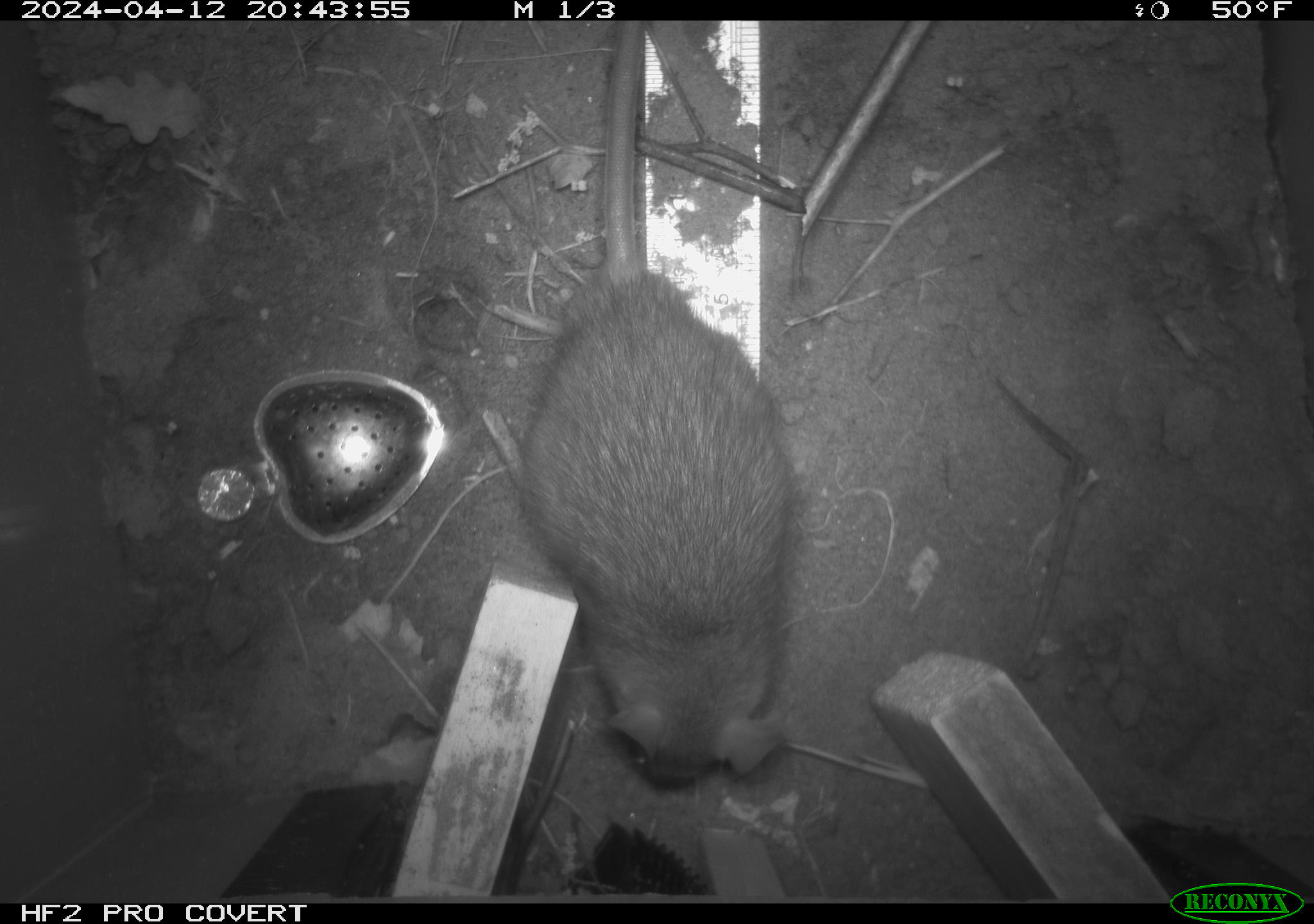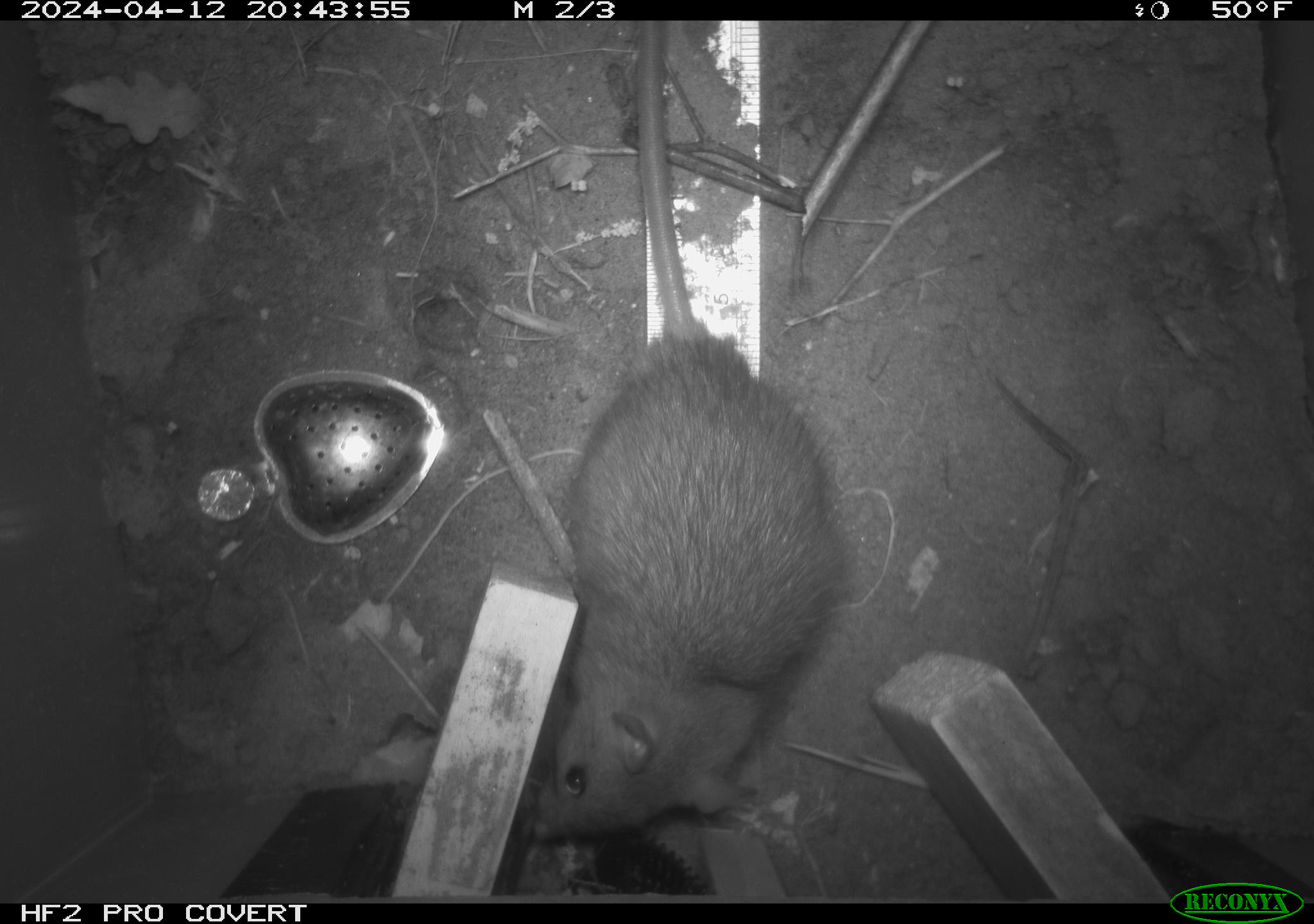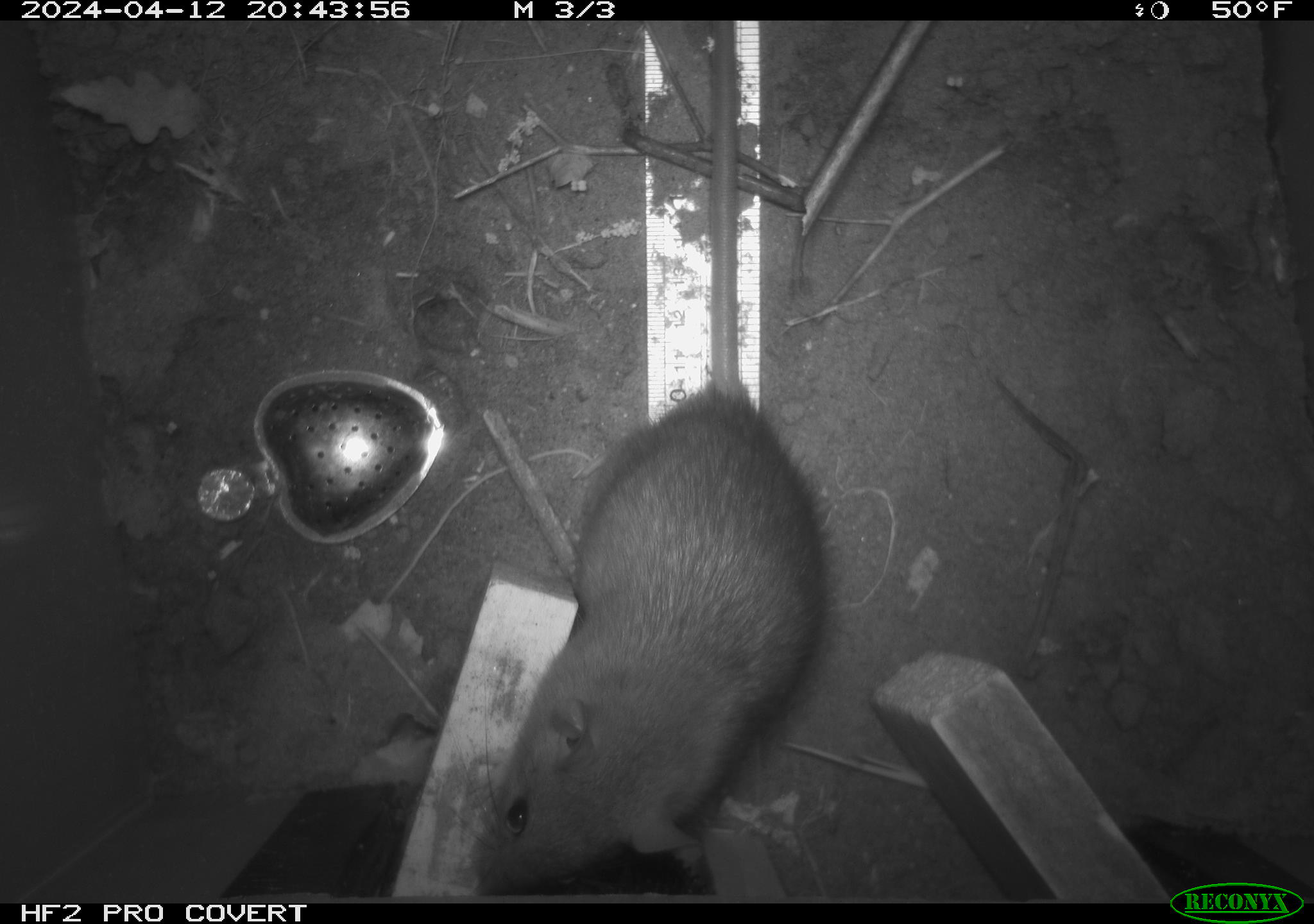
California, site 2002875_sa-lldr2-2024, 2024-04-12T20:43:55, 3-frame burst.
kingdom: Animalia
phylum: Chordata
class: Mammalia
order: Rodentia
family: Muridae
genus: Rattus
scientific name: Rattus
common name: rat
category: rattus species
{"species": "rattus species (rat) (Rattus)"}